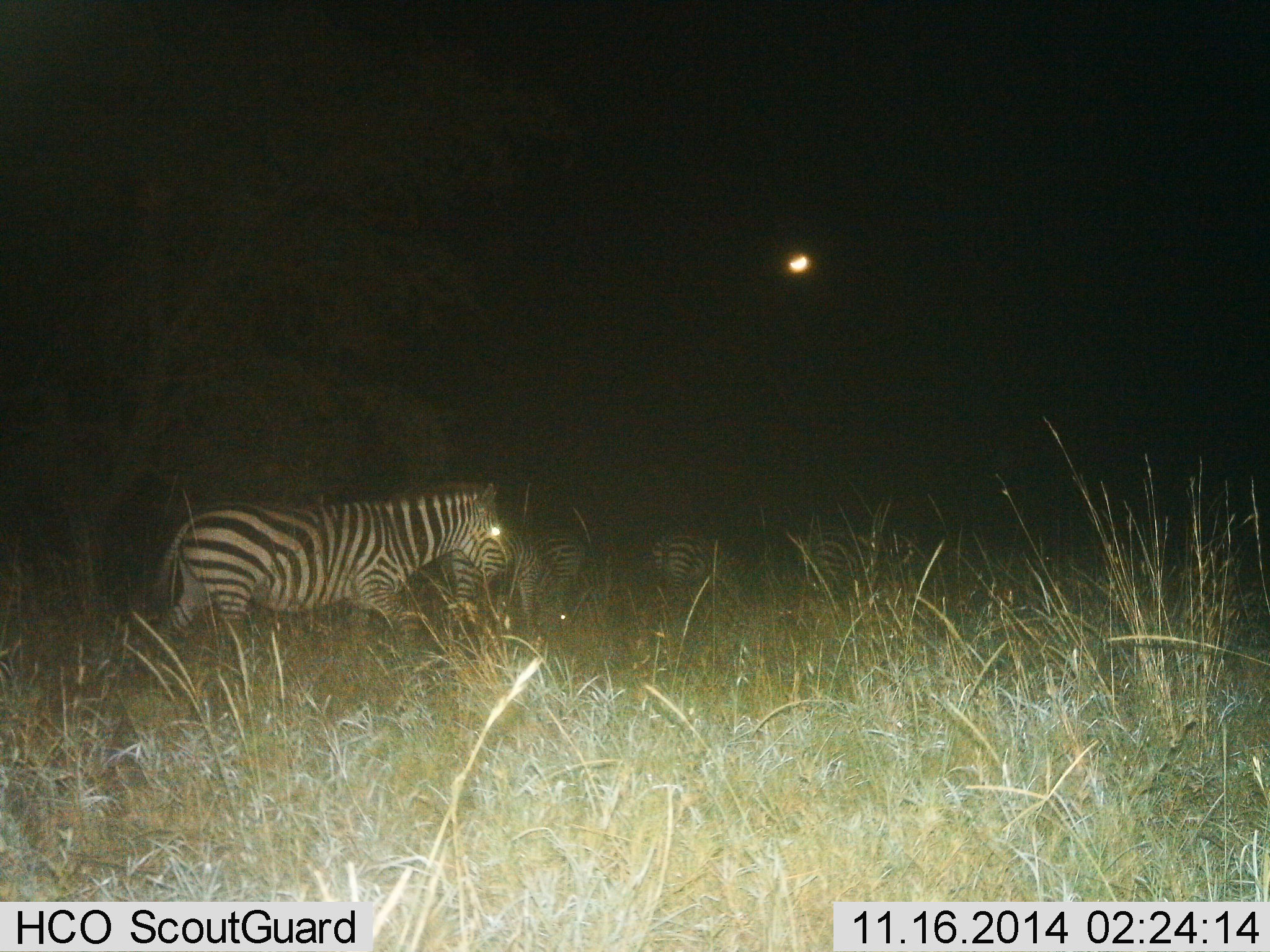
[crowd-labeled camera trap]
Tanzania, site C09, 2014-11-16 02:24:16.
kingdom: Animalia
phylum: Chordata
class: Mammalia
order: Perissodactyla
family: Equidae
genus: Equus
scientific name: Equus quagga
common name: plains zebra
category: zebra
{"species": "zebra (plains zebra) (Equus quagga)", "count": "5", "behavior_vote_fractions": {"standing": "27%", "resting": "0%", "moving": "91%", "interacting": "0%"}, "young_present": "0%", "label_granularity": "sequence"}